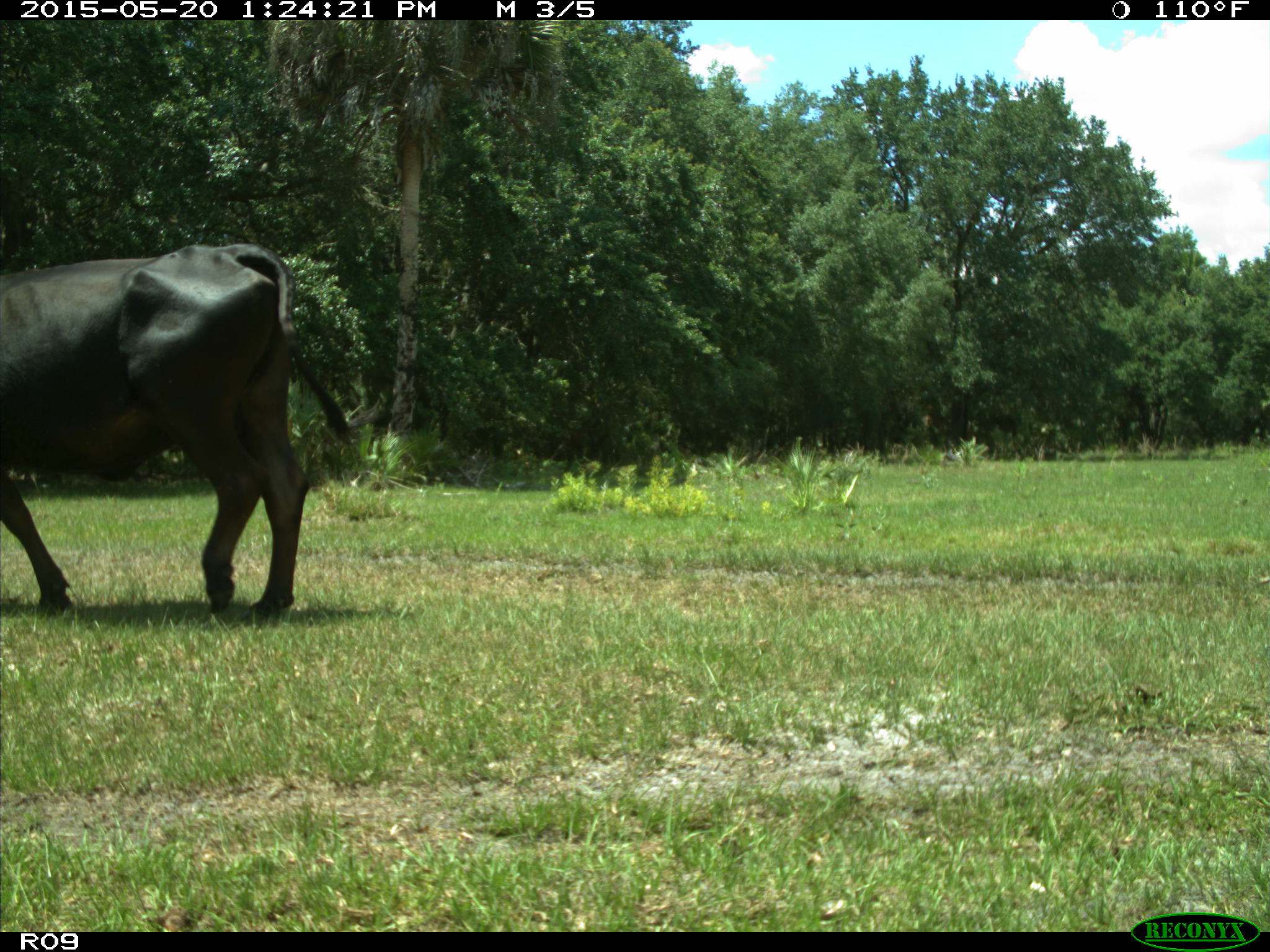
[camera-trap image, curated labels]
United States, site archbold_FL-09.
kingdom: Animalia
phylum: Chordata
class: Mammalia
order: Artiodactyla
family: Bovidae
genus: Bos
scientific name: Bos taurus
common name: domestic cow